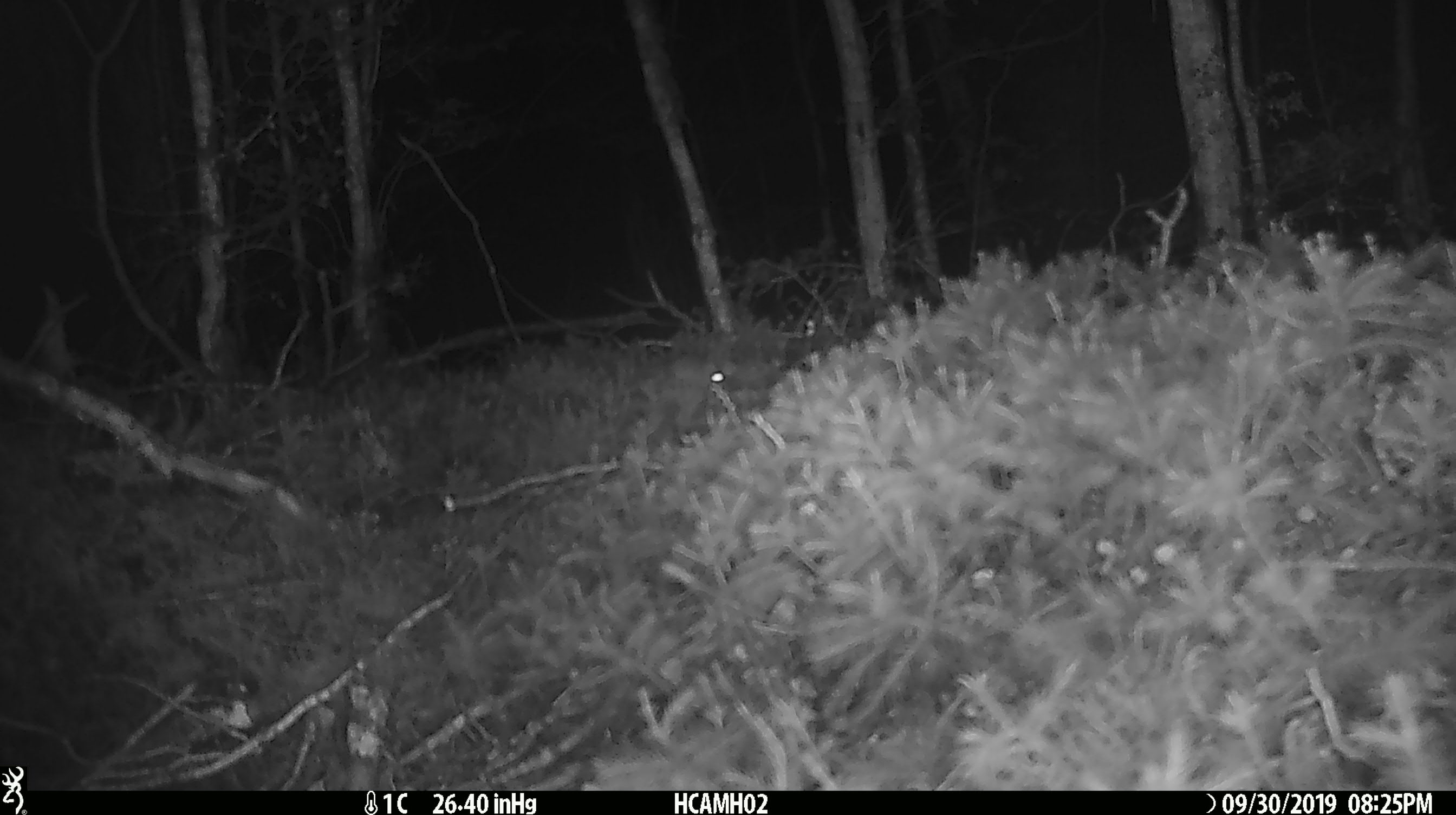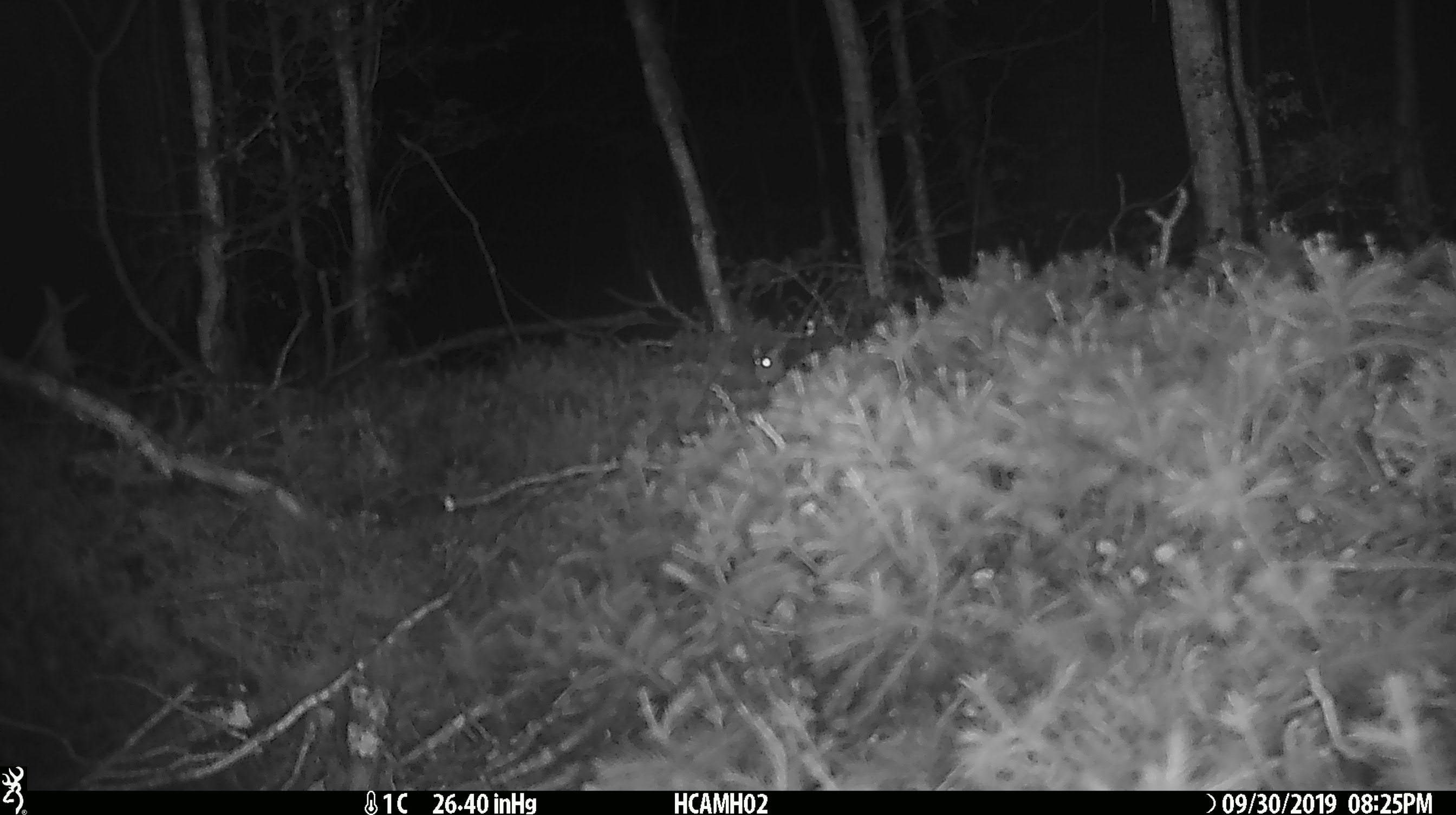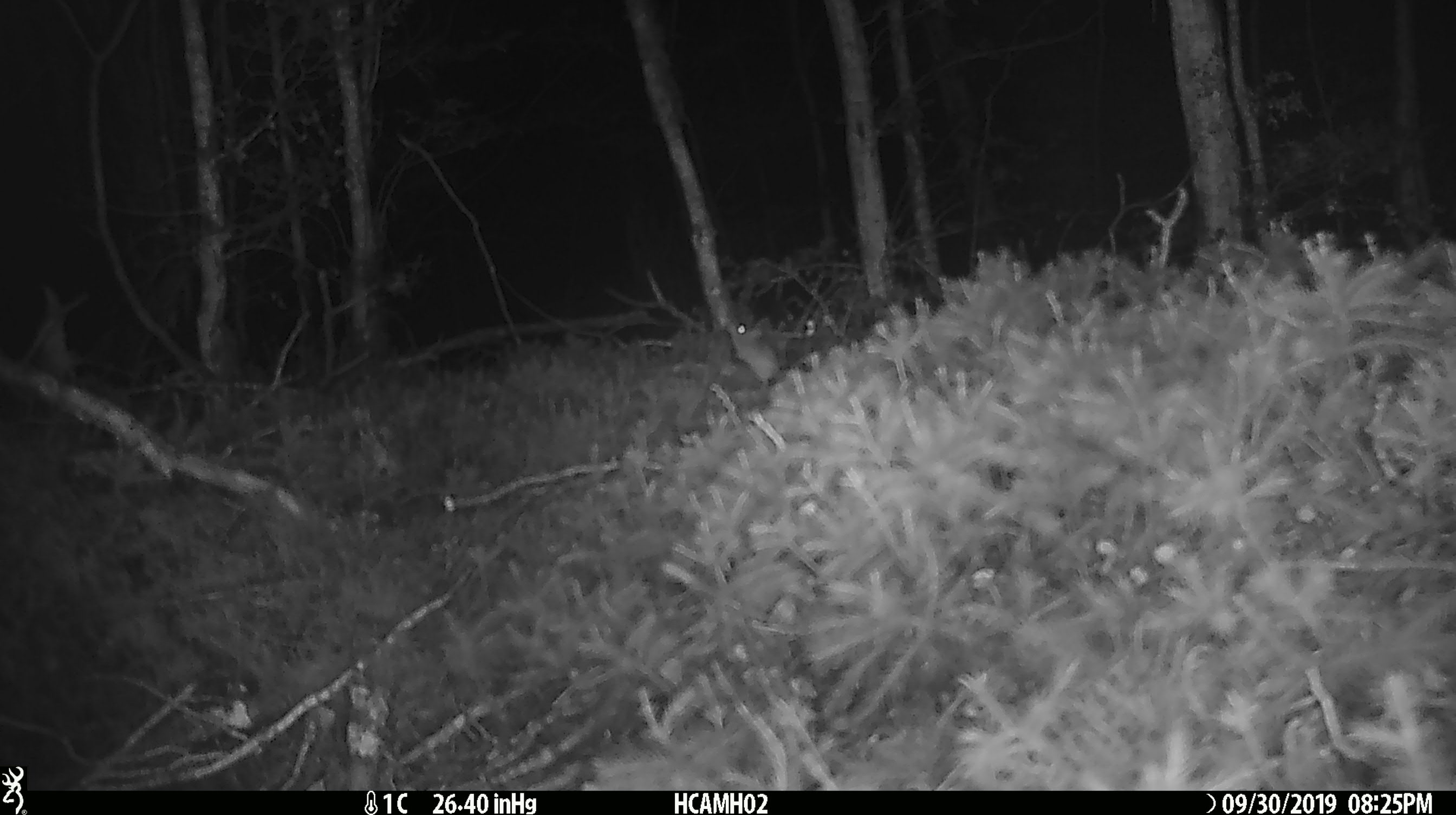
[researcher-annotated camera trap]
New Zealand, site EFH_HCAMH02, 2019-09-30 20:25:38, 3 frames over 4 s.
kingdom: Animalia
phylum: Chordata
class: Mammalia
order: Rodentia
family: Muridae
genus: Mus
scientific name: Mus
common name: mouse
Mouse (Mus).